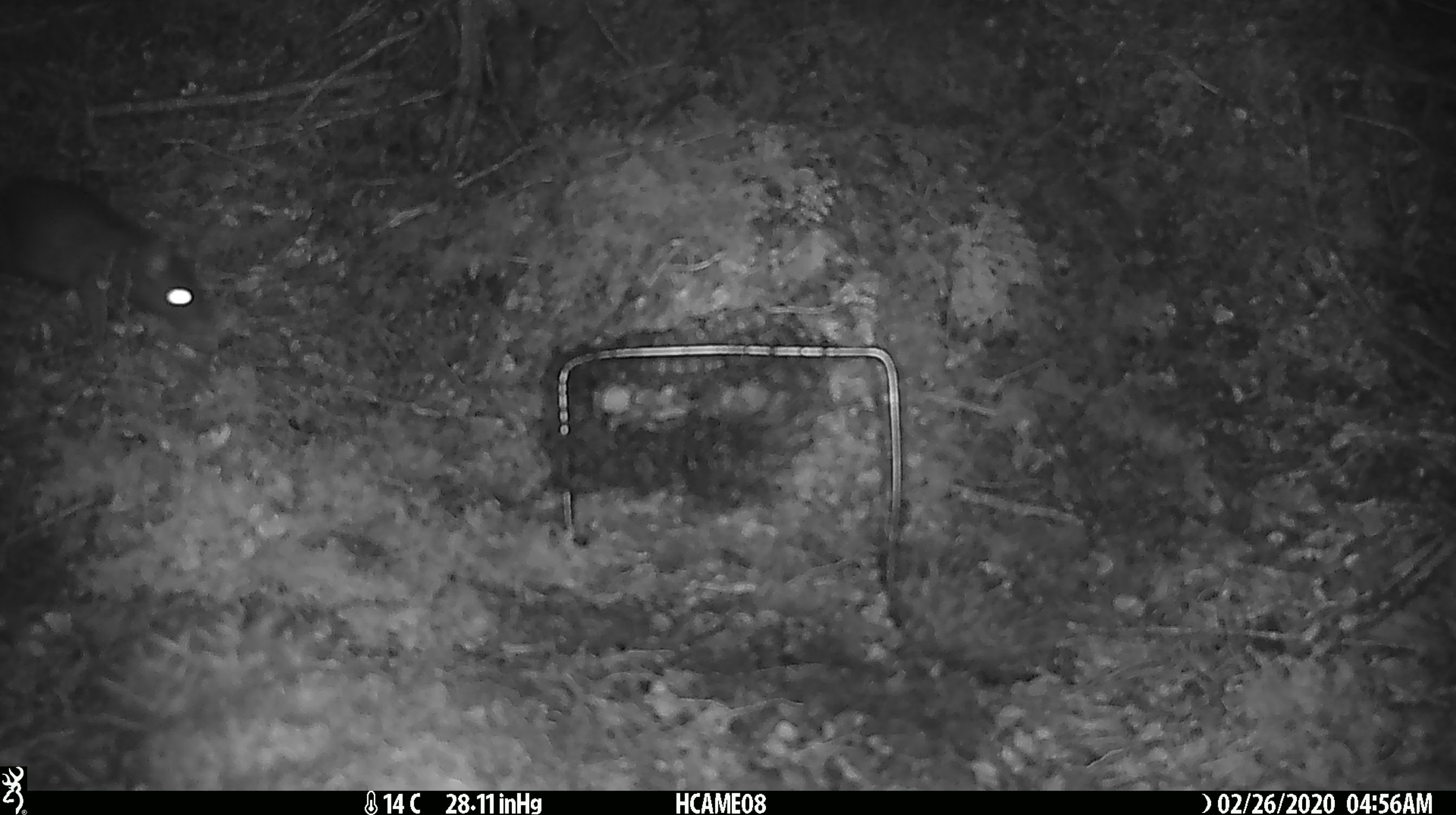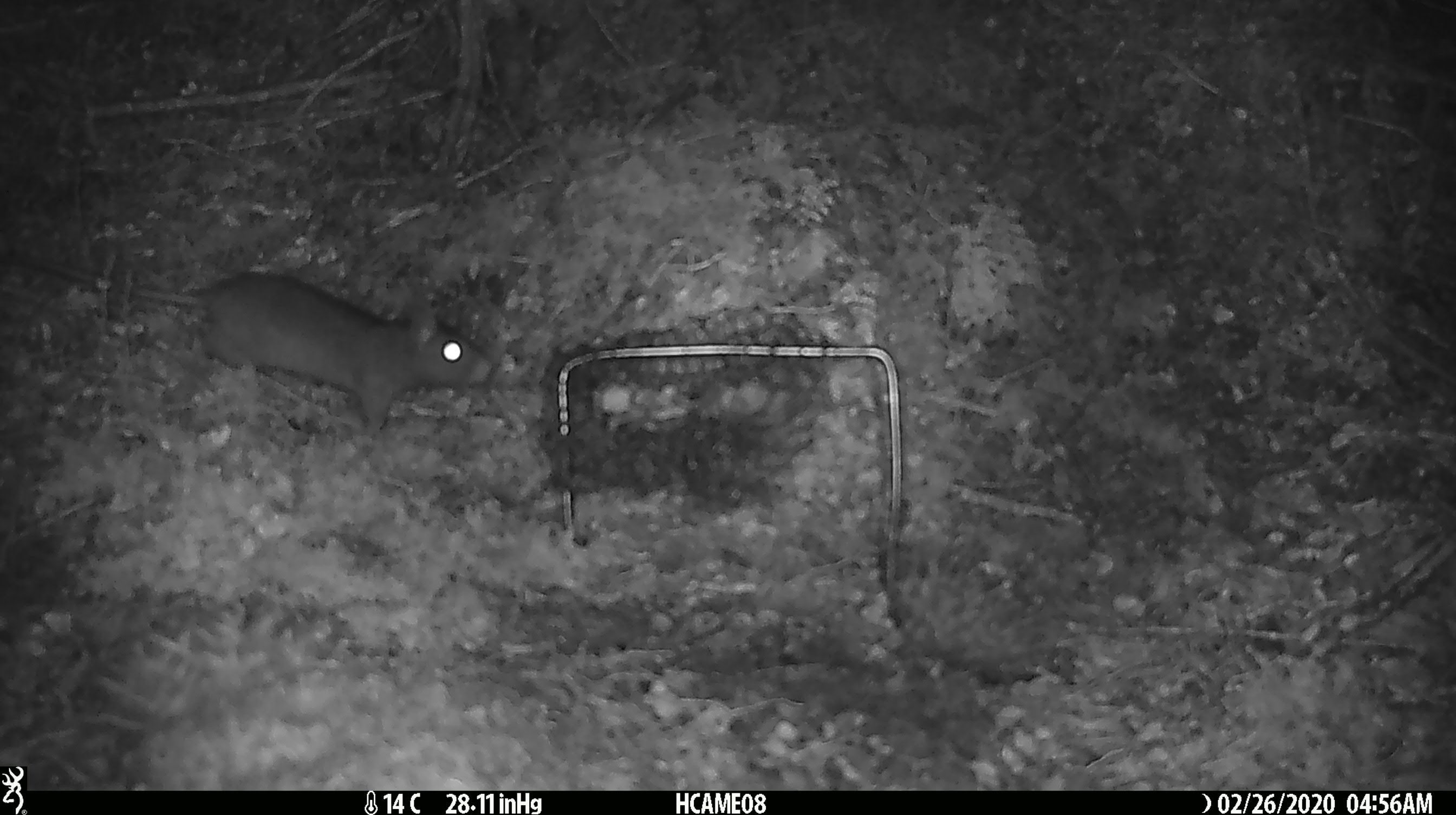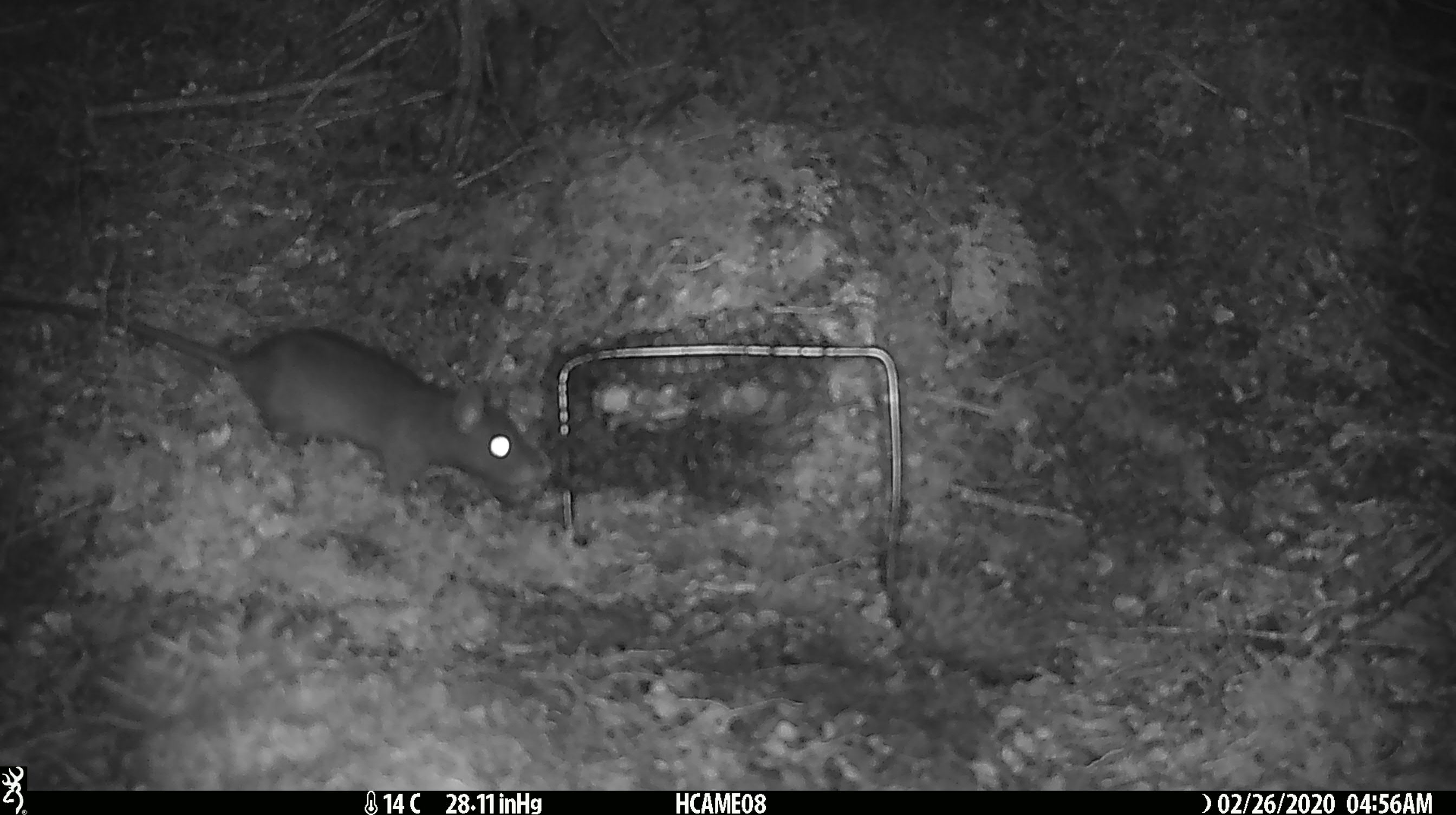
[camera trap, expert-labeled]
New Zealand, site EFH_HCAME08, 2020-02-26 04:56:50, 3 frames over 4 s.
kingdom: Animalia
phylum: Chordata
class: Mammalia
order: Rodentia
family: Muridae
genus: Rattus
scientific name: Rattus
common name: rat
Rat (Rattus).